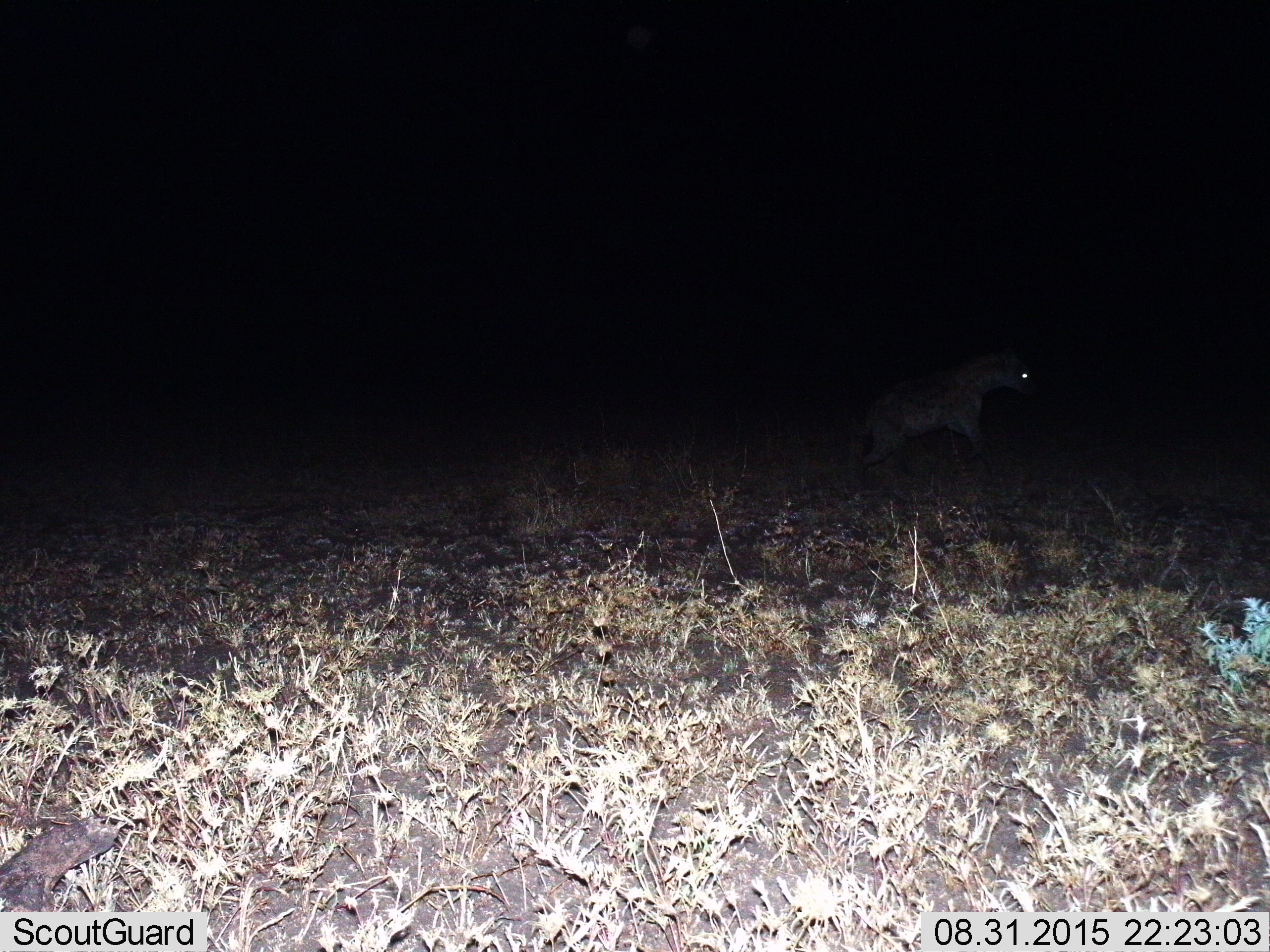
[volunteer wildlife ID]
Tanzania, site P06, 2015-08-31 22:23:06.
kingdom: Animalia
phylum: Chordata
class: Mammalia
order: Carnivora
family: Hyaenidae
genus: Crocuta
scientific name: Crocuta crocuta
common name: spotted hyena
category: hyenaspotted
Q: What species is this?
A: Hyenaspotted (spotted hyena) (Crocuta crocuta).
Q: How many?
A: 1.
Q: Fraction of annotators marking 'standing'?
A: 29%.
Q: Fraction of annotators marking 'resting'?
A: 0%.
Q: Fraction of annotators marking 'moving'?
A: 86%.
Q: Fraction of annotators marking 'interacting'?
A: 0%.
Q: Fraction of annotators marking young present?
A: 0%.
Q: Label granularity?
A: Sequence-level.